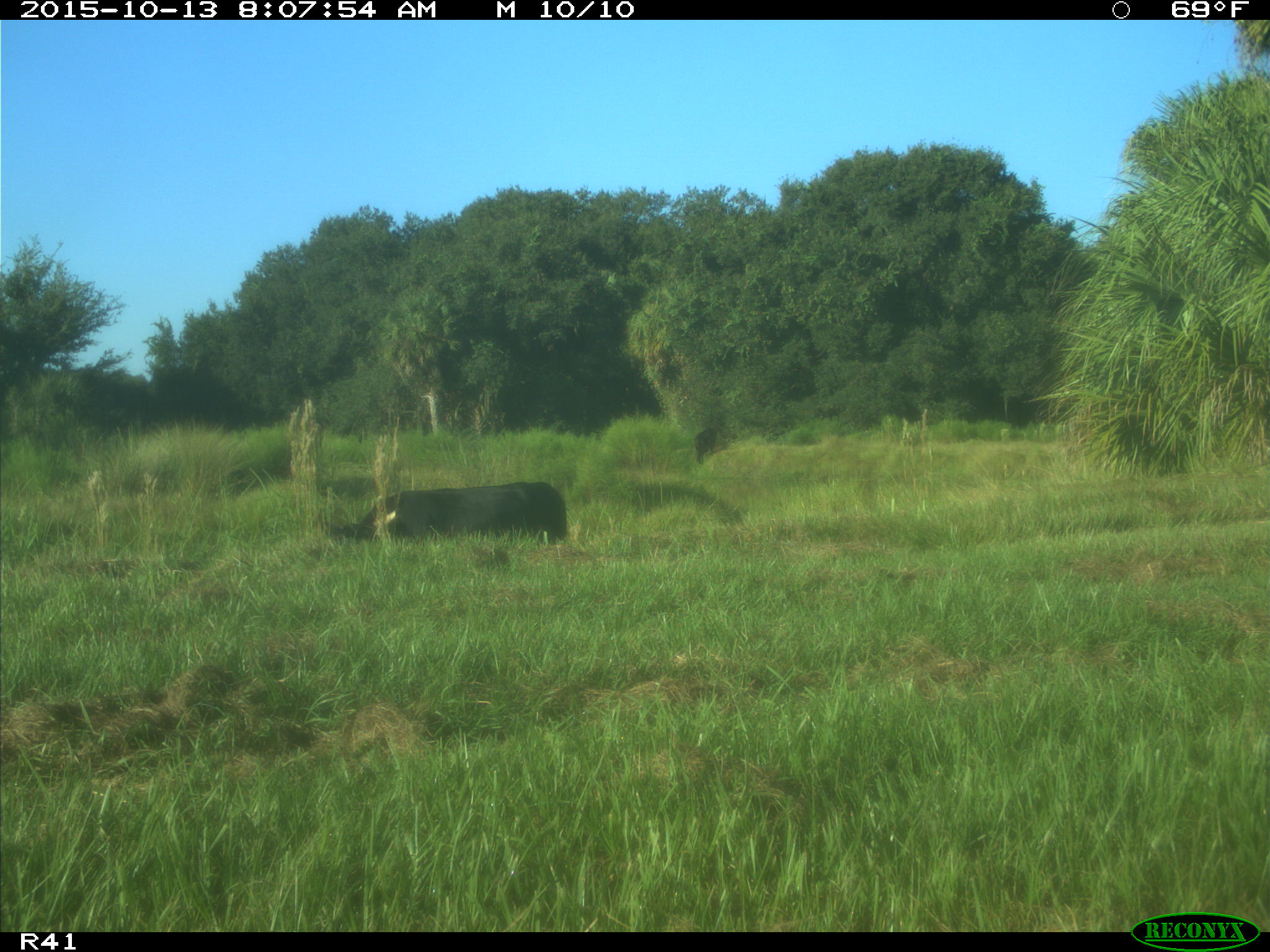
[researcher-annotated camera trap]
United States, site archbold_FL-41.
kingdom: Animalia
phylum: Chordata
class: Mammalia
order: Artiodactyla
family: Bovidae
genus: Bos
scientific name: Bos taurus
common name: domestic cow